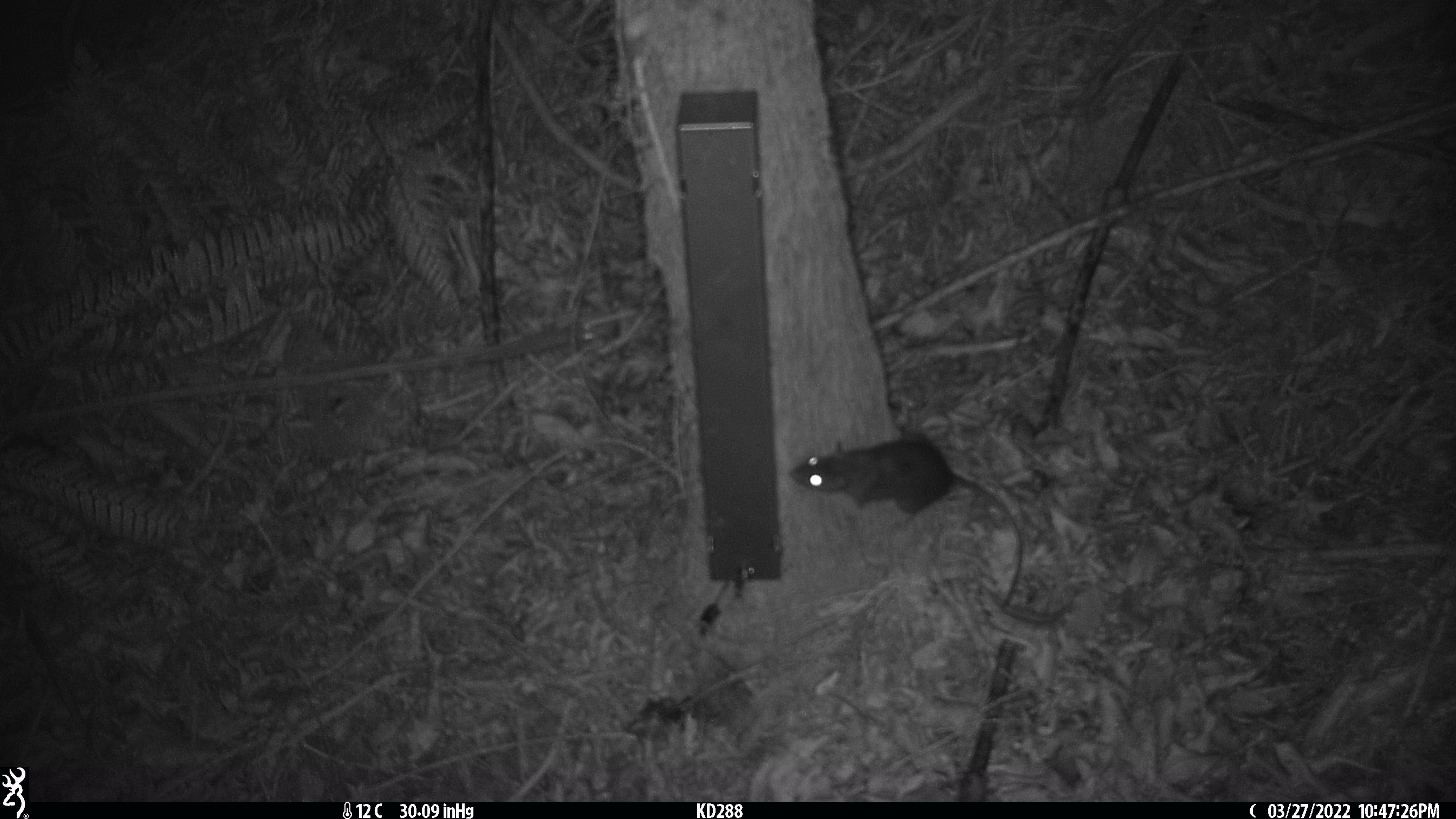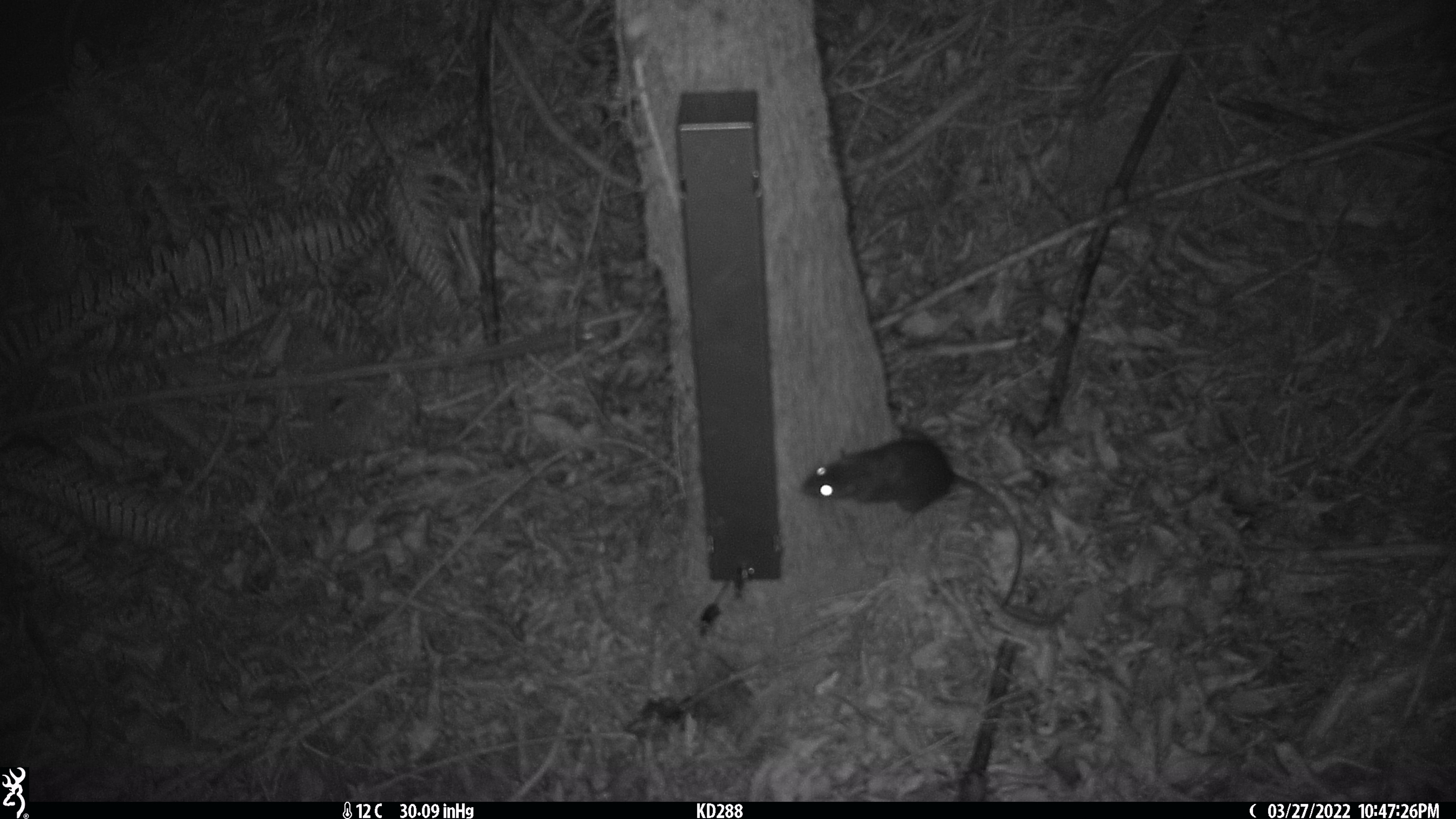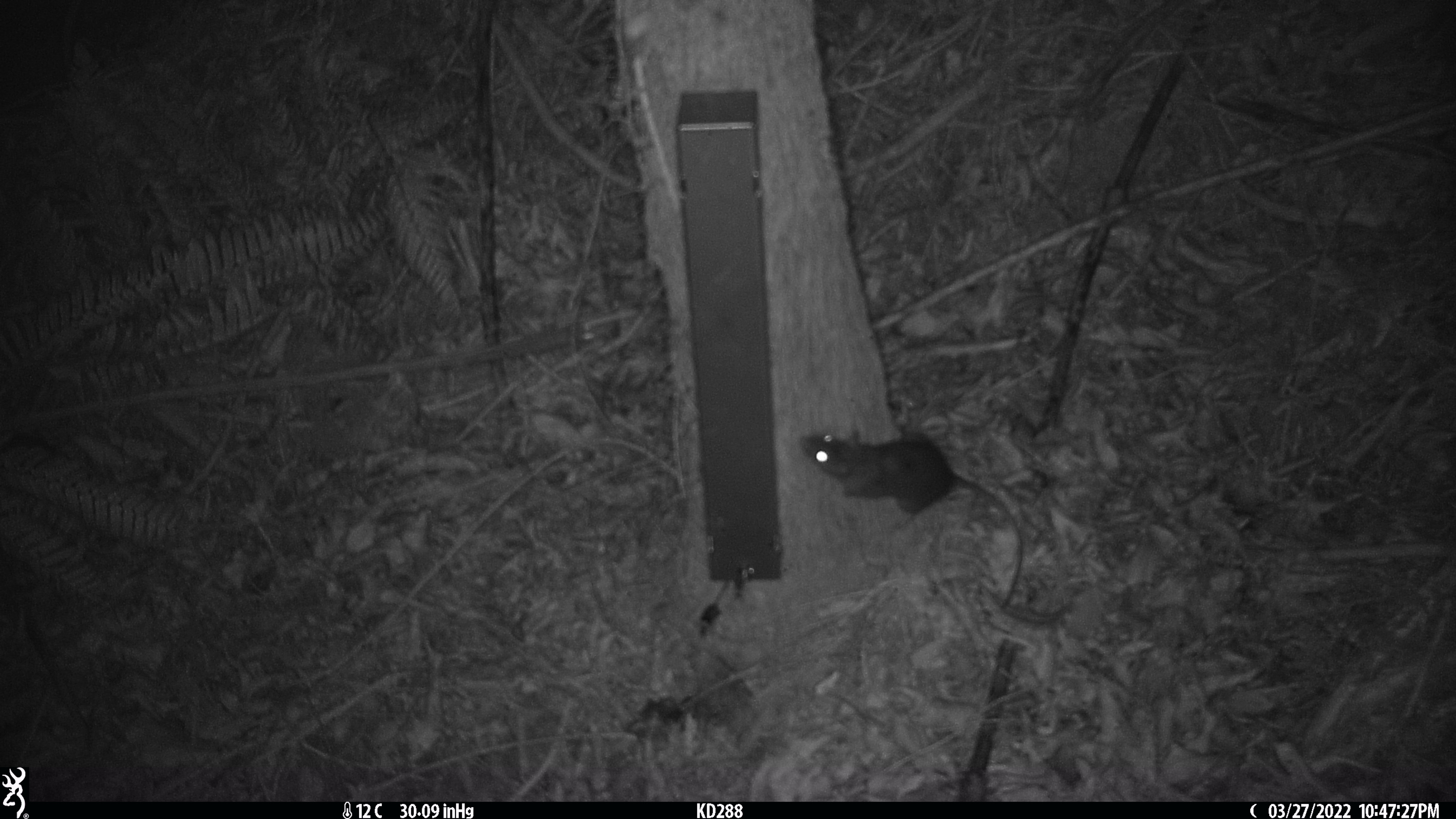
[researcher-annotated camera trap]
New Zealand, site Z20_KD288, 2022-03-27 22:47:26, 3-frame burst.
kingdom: Animalia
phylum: Chordata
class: Mammalia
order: Rodentia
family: Muridae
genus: Rattus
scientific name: Rattus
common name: rat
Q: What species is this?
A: Rat (Rattus).